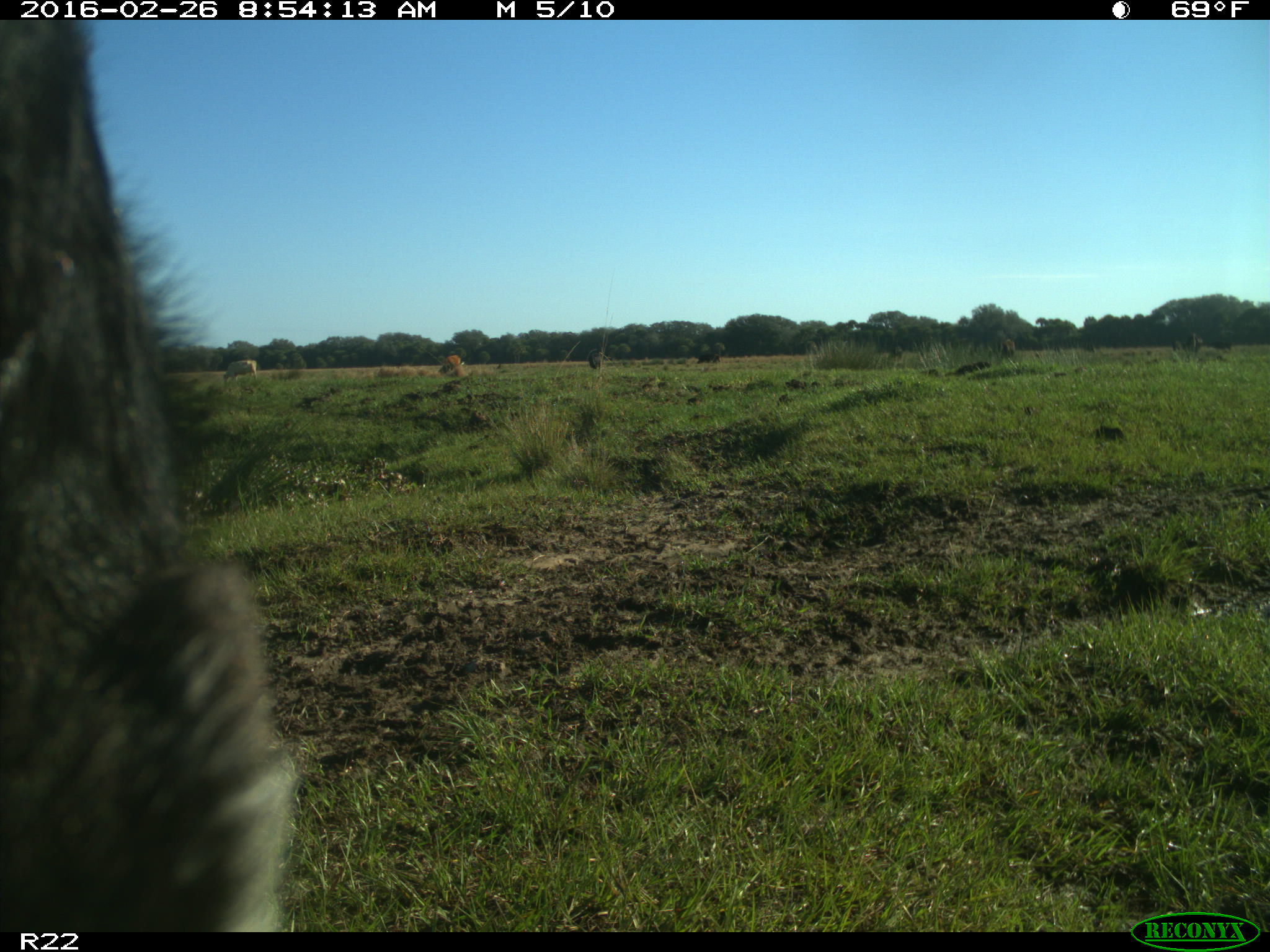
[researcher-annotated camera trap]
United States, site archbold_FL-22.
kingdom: Animalia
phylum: Chordata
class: Mammalia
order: Artiodactyla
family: Bovidae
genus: Bos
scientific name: Bos taurus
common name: domestic cow